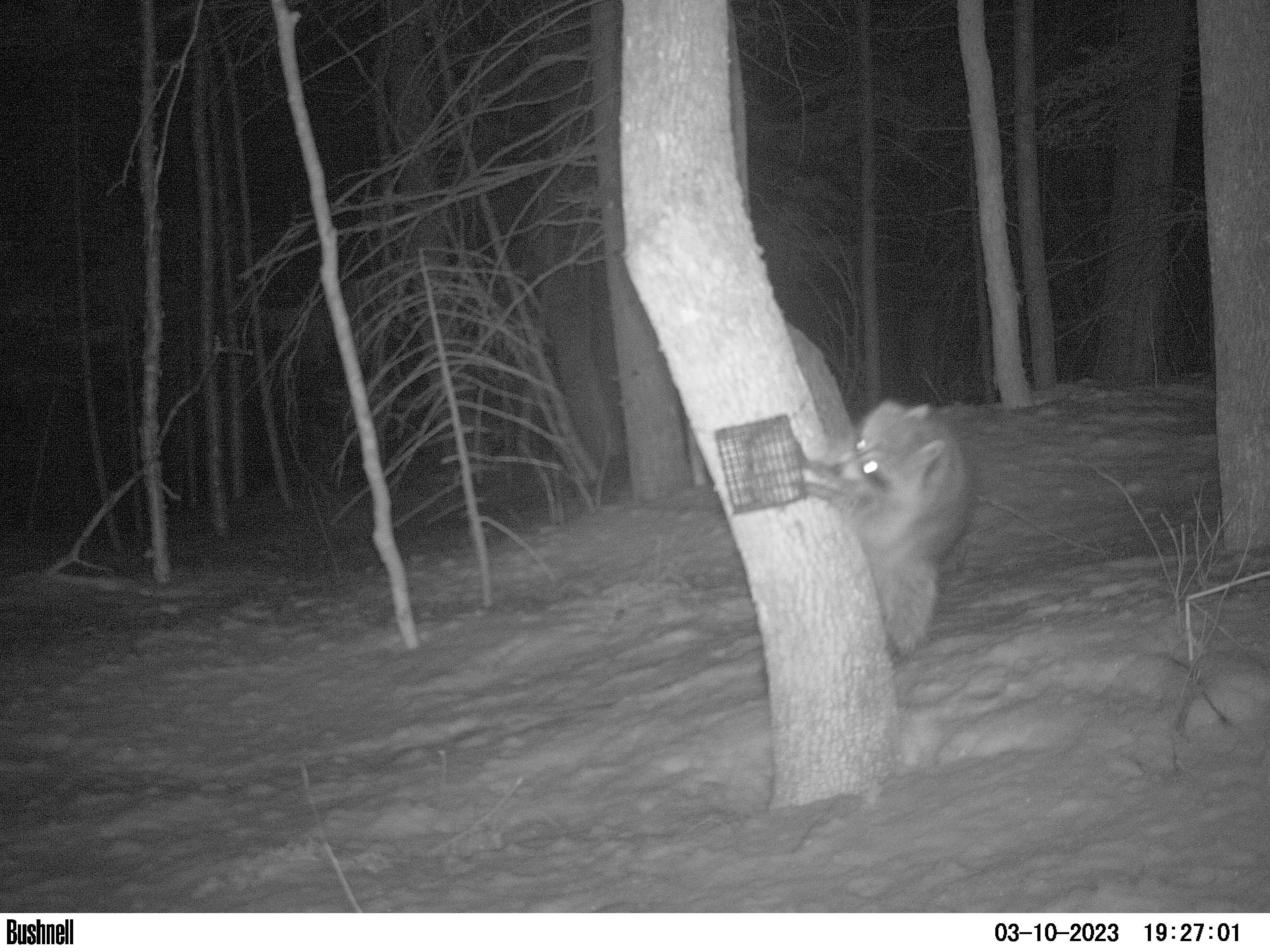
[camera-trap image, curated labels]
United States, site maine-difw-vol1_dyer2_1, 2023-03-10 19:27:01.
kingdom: Animalia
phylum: Chordata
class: Mammalia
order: Carnivora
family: Procyonidae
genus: Procyon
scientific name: Procyon lotor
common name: raccoon